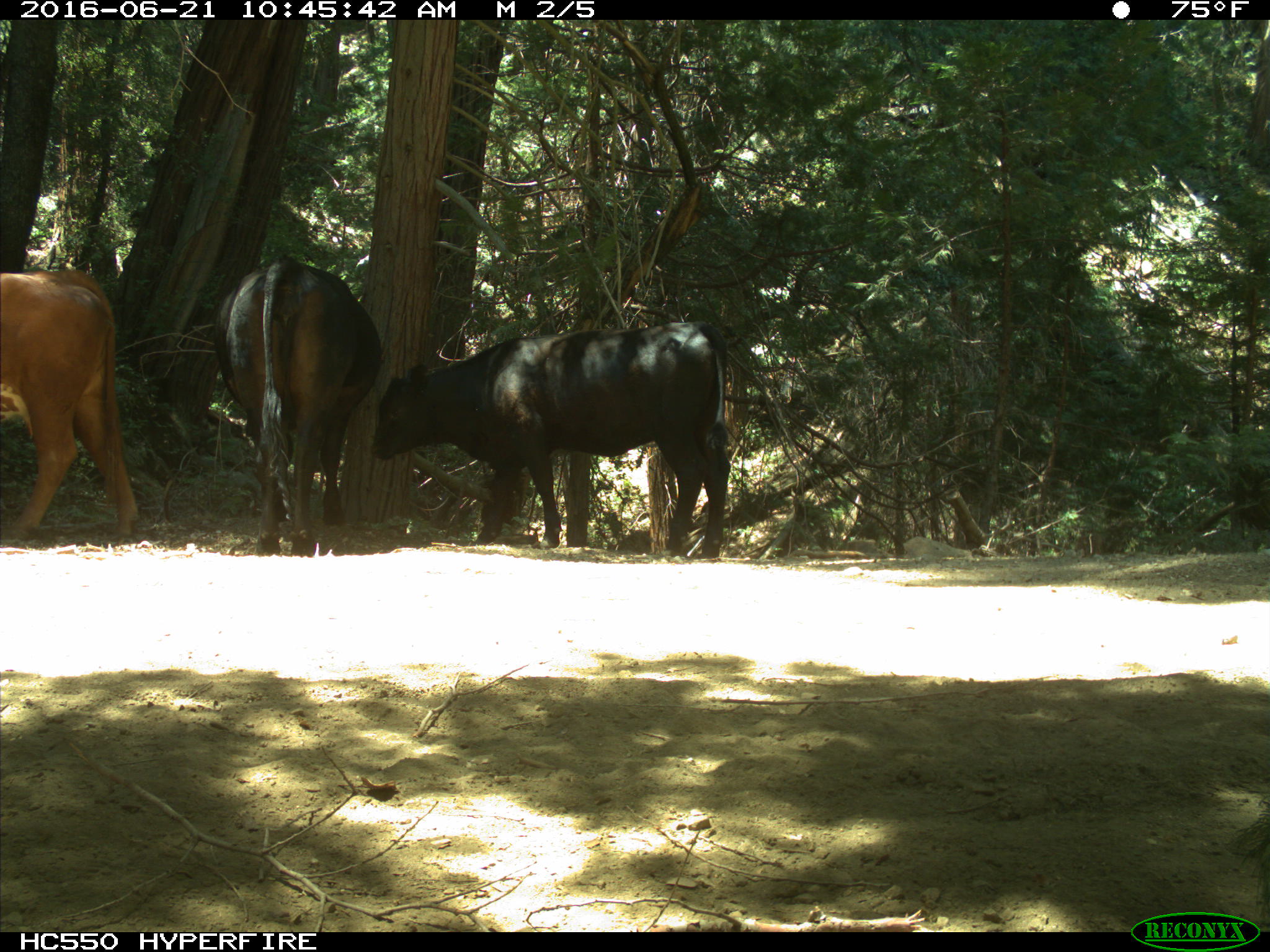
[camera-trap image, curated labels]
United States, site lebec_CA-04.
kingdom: Animalia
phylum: Chordata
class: Mammalia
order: Artiodactyla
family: Bovidae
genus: Bos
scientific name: Bos taurus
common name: domestic cow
Bos taurus (domestic cow).